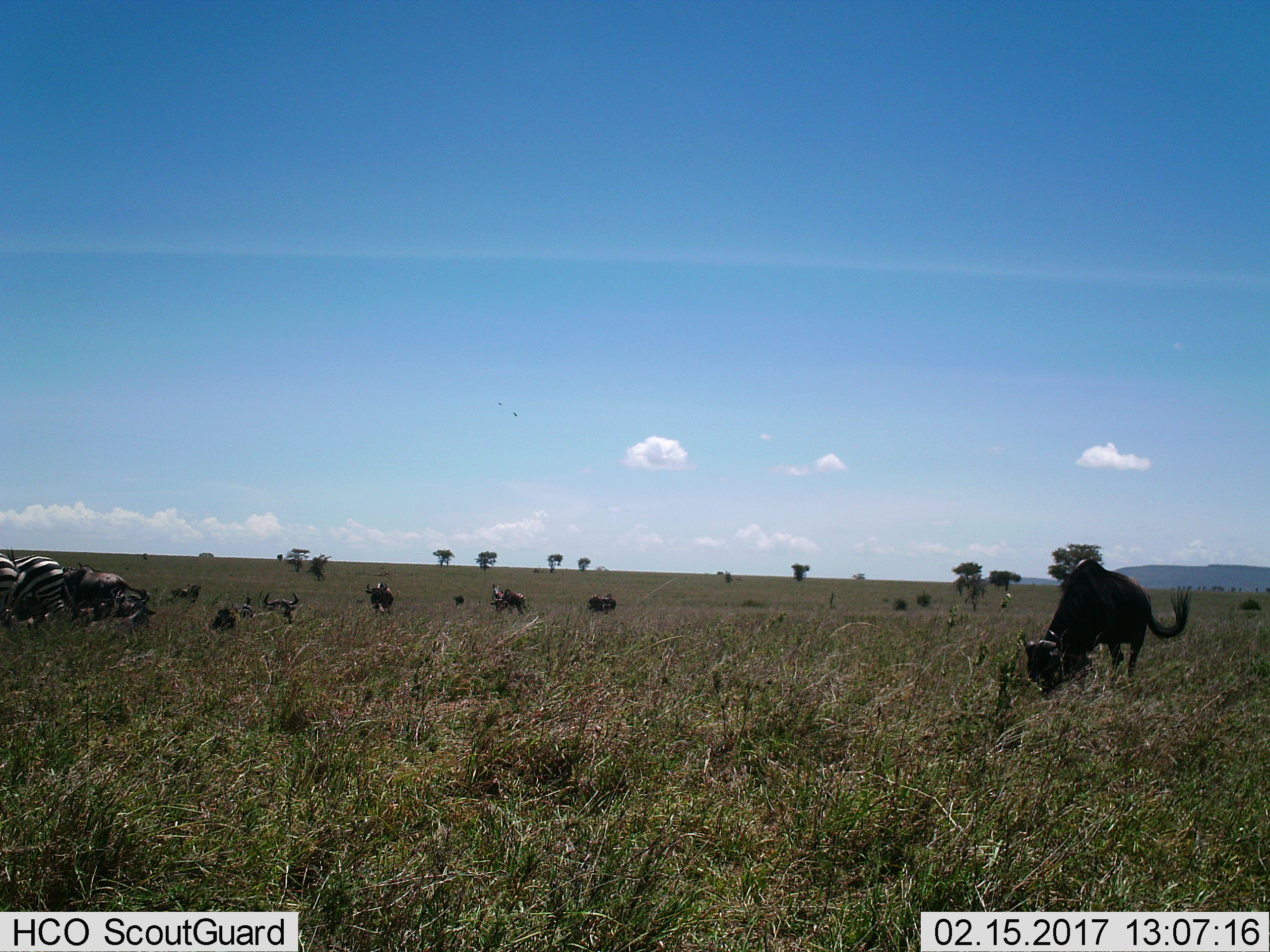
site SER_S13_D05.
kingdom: Animalia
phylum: Chordata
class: Mammalia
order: Perissodactyla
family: Equidae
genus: Equus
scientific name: Equus quagga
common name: plains zebra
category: zebraplains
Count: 3.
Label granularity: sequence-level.